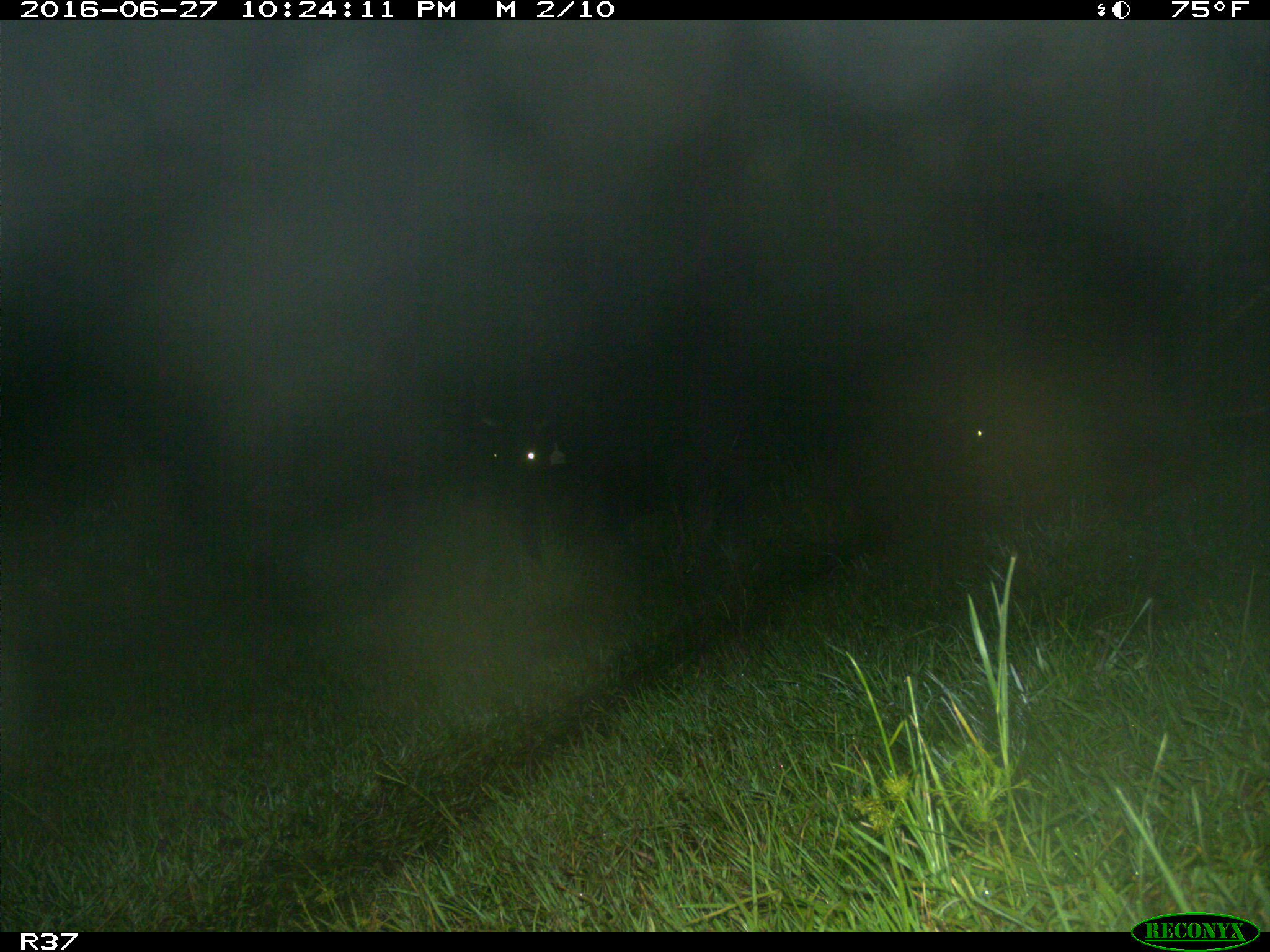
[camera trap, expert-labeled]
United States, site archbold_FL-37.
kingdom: Animalia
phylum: Chordata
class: Mammalia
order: Artiodactyla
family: Bovidae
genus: Bos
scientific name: Bos taurus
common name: domestic cow